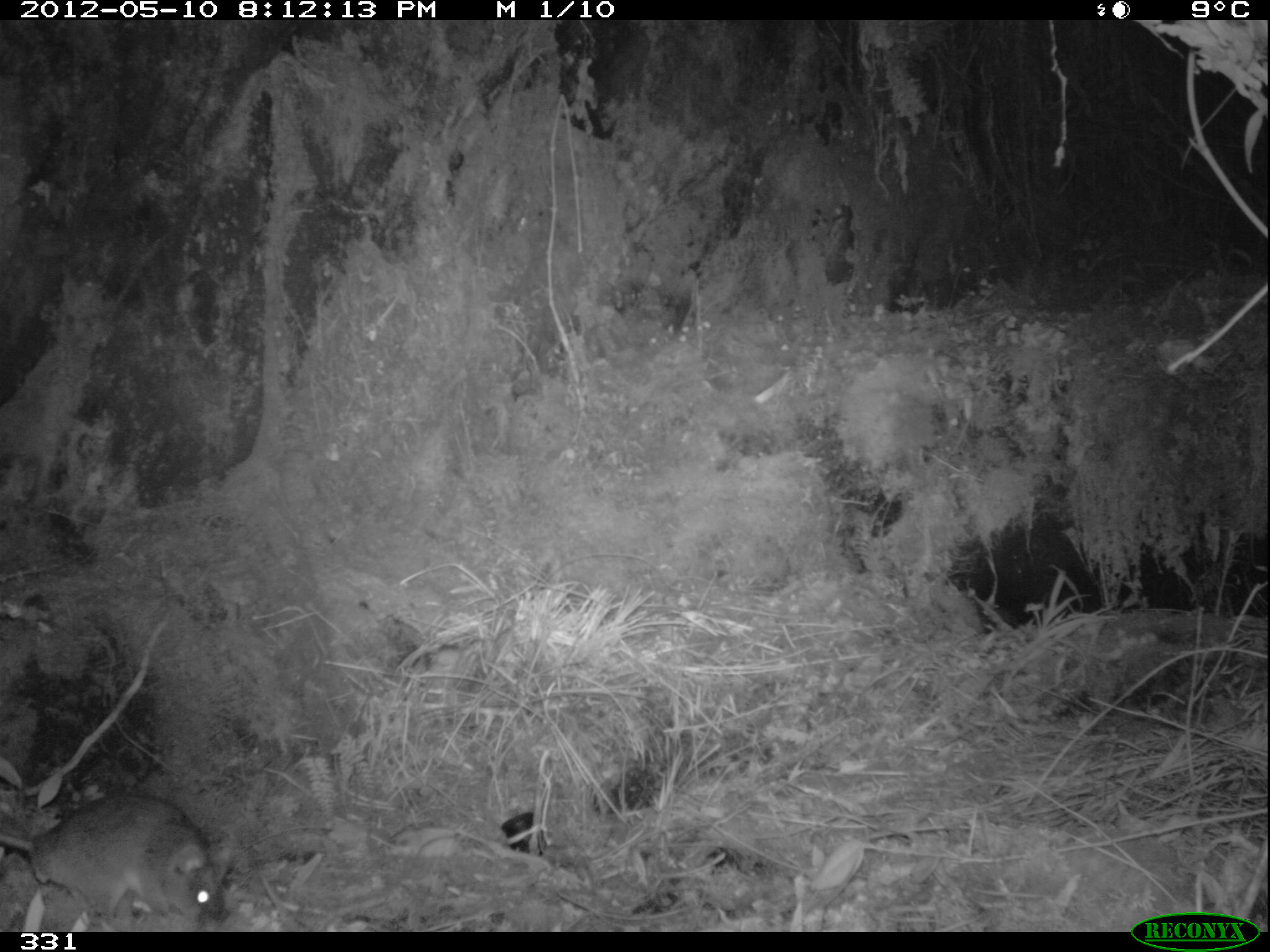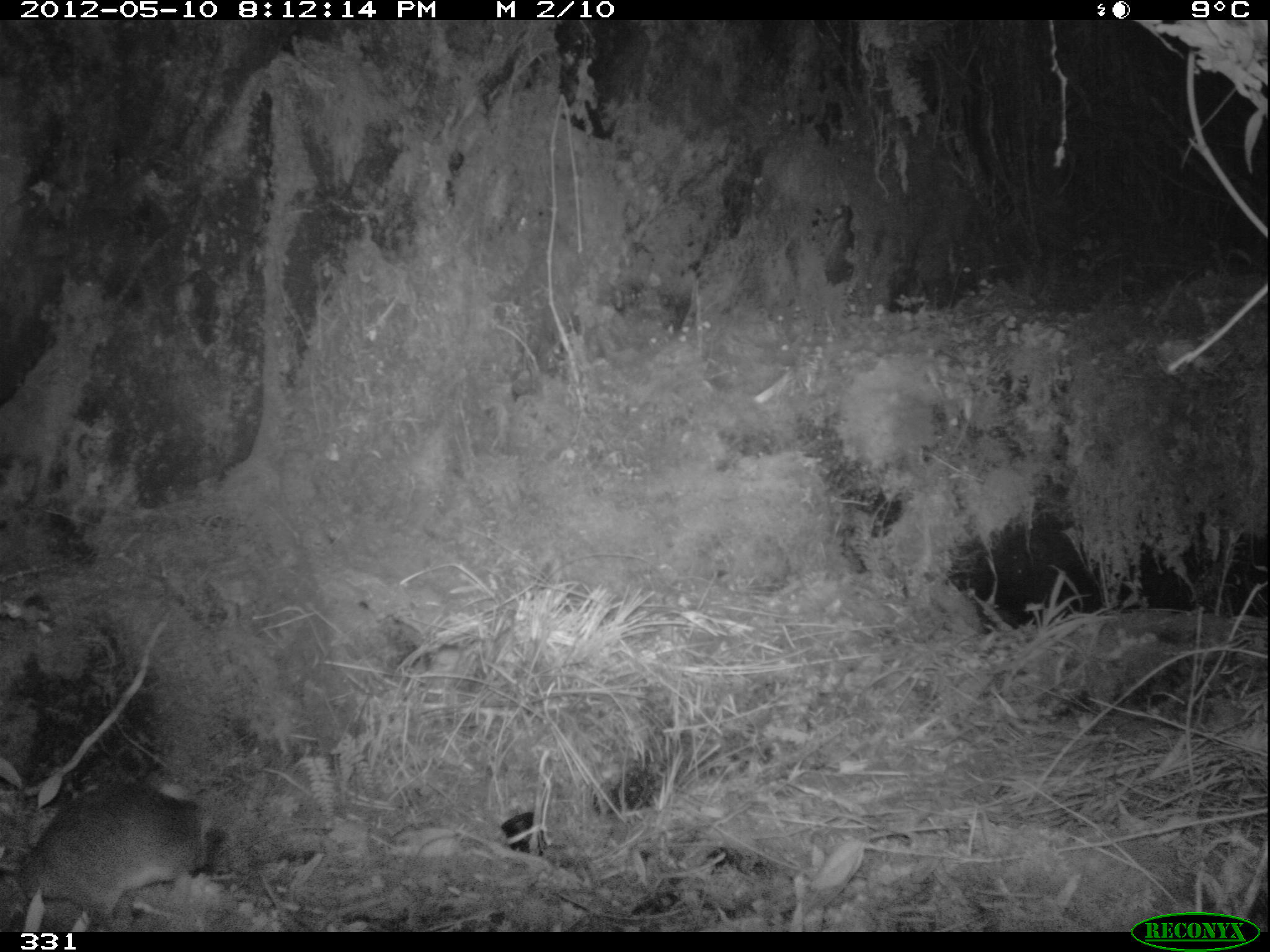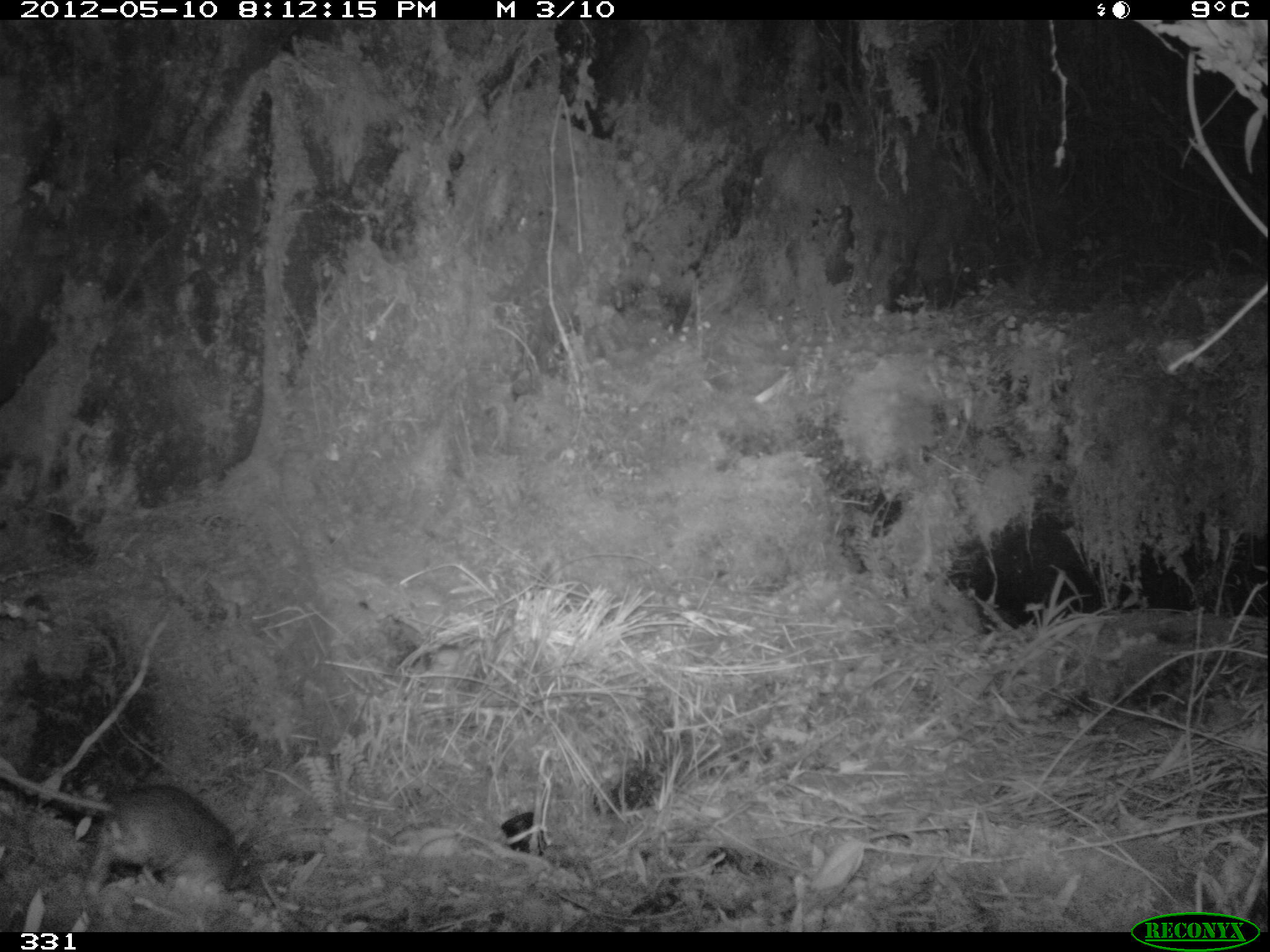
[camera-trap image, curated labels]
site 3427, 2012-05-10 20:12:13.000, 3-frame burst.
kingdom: Animalia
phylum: Chordata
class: Mammalia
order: Rodentia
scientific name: Rodentia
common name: rodents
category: unknown rodent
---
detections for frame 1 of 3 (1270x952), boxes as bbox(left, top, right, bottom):
unknown rodent: bbox(1, 790, 225, 932)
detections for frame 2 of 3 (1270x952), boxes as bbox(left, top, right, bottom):
unknown rodent: bbox(2, 781, 233, 931)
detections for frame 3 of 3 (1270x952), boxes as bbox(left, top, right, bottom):
unknown rodent: bbox(0, 770, 256, 897)